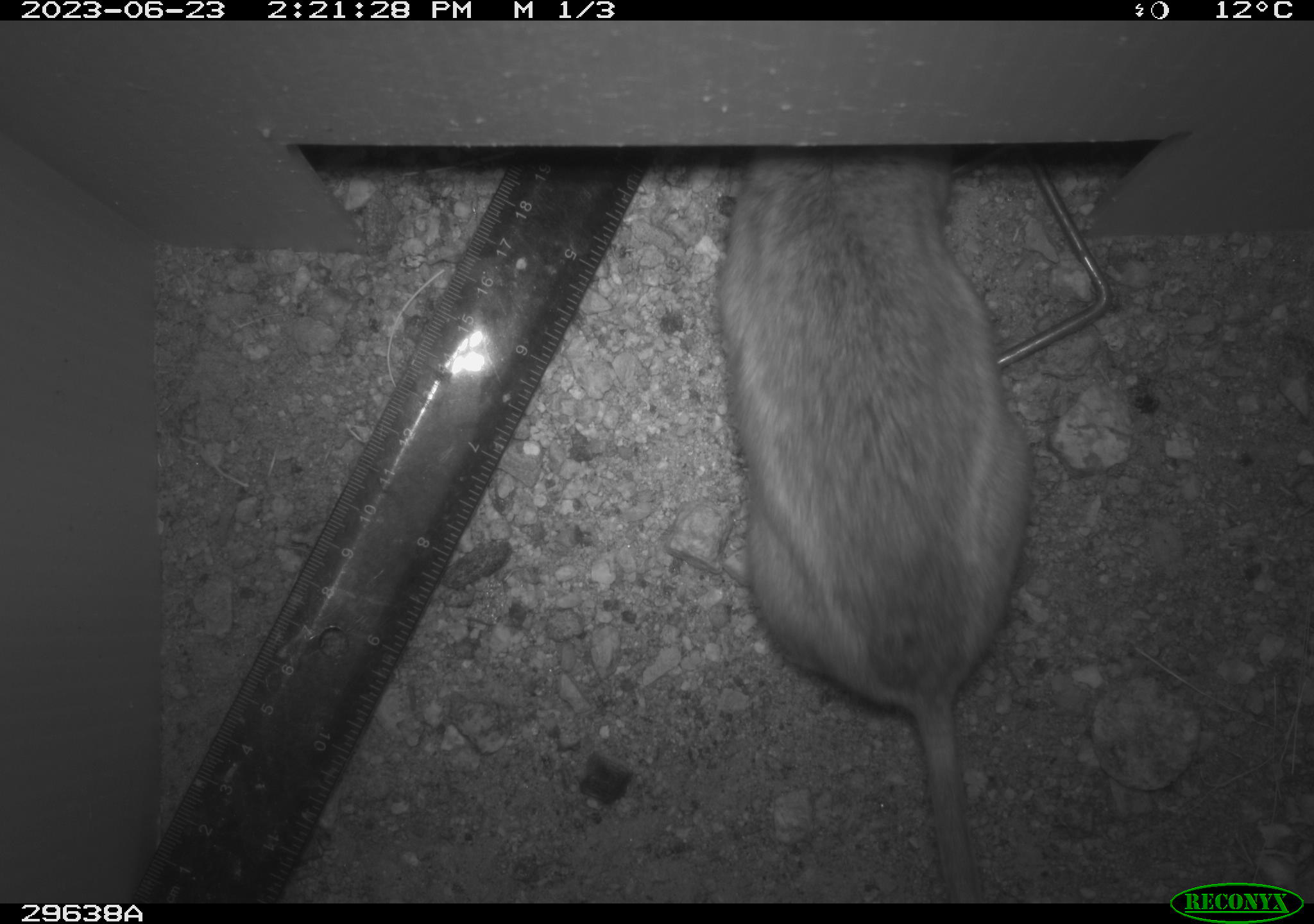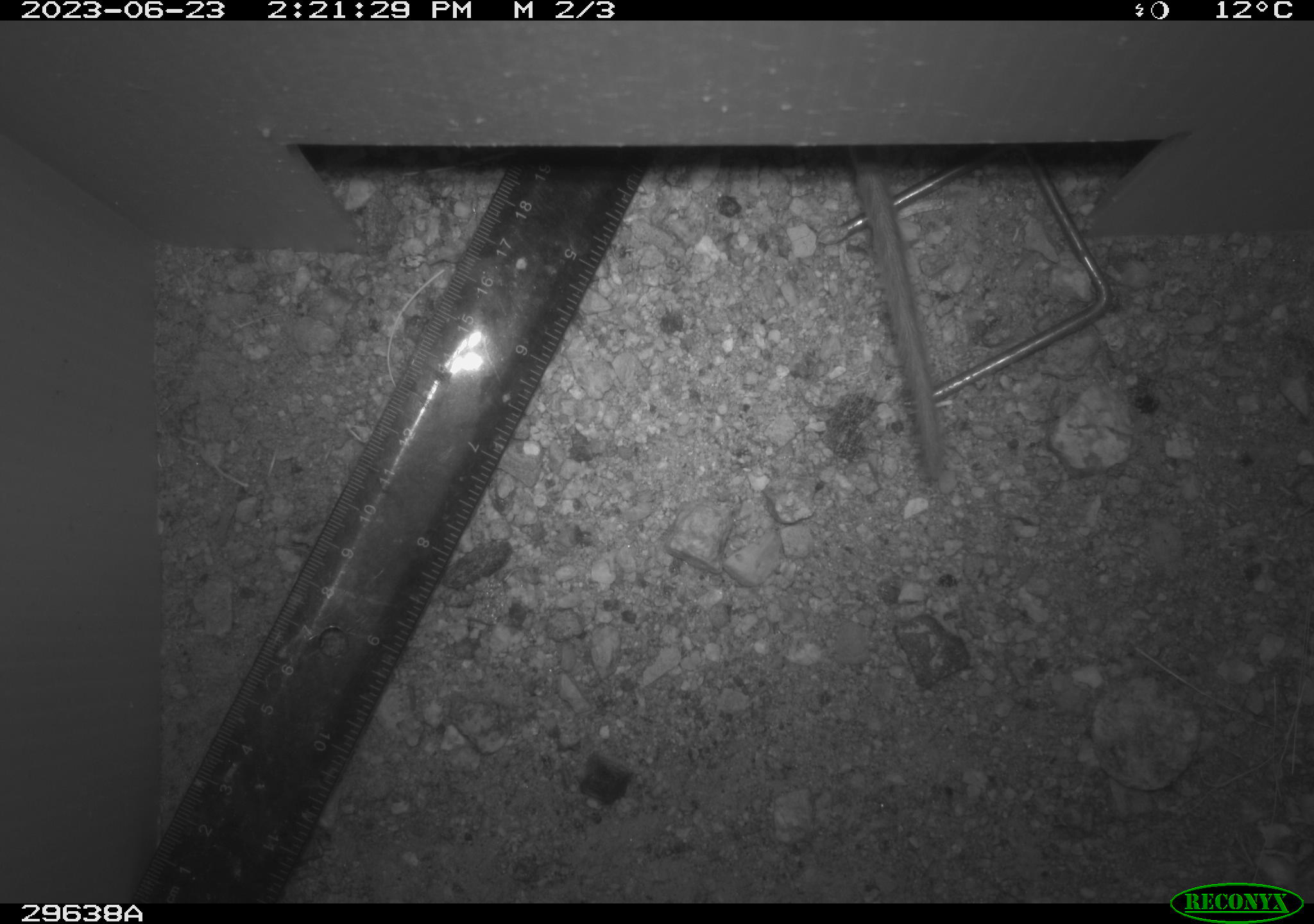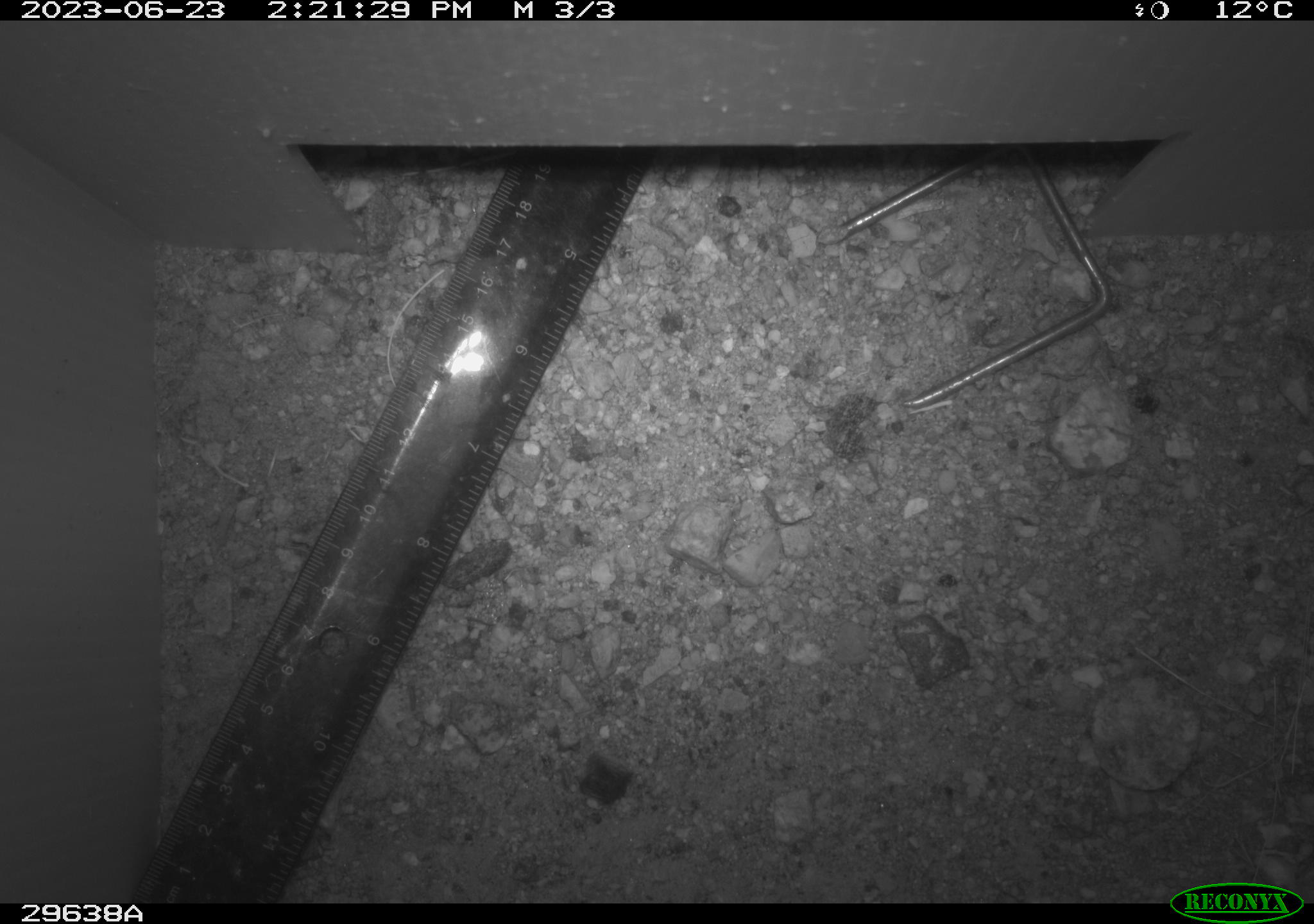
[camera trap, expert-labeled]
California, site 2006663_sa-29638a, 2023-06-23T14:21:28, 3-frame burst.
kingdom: Animalia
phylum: Chordata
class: Mammalia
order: Rodentia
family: Cricetidae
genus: Neotoma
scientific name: Neotoma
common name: pack rat or woodrat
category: neotoma species